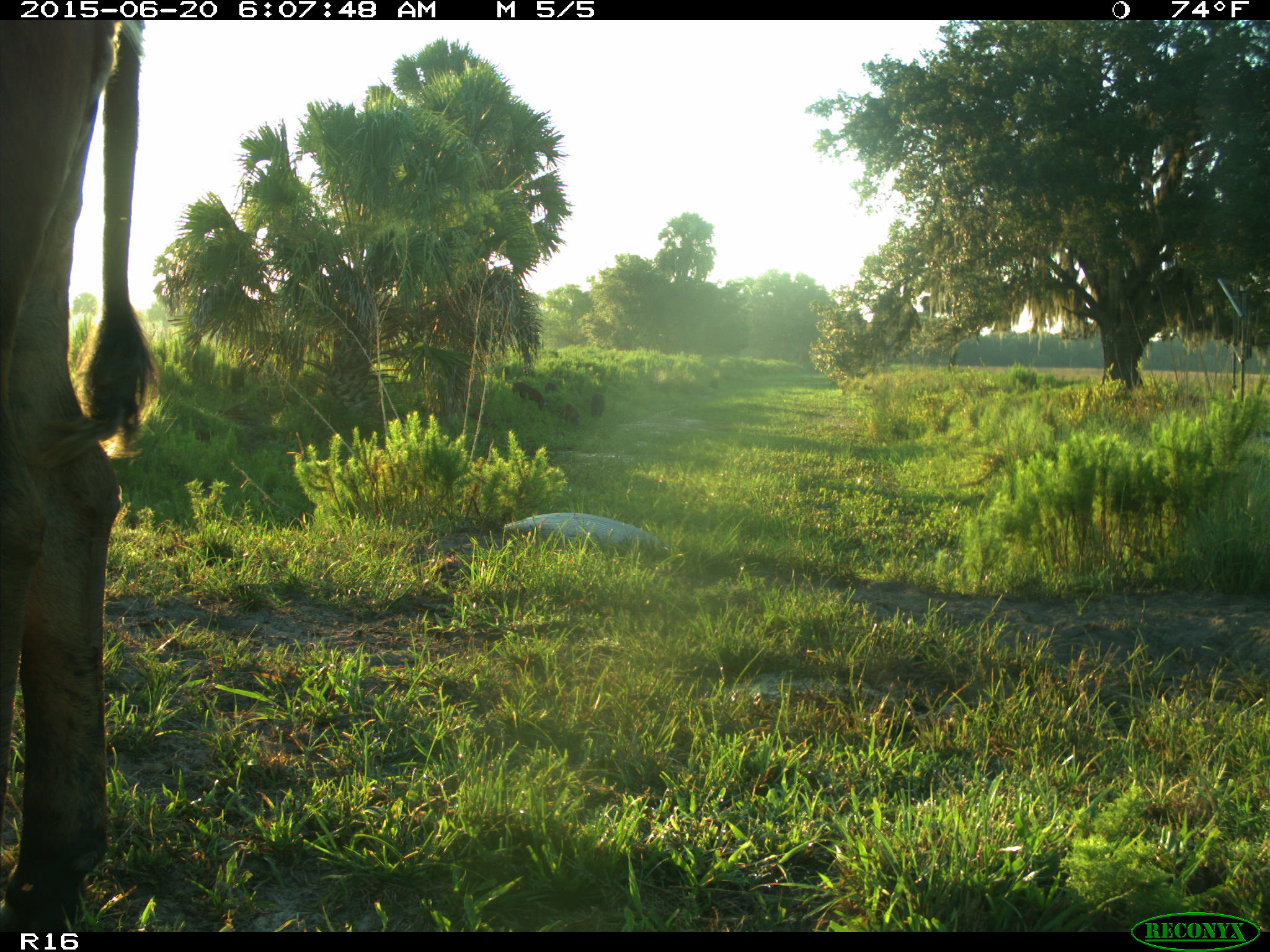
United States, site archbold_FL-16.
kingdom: Animalia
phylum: Chordata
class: Mammalia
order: Artiodactyla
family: Suidae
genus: Sus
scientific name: Sus scrofa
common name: wild boar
Sus scrofa (wild boar).